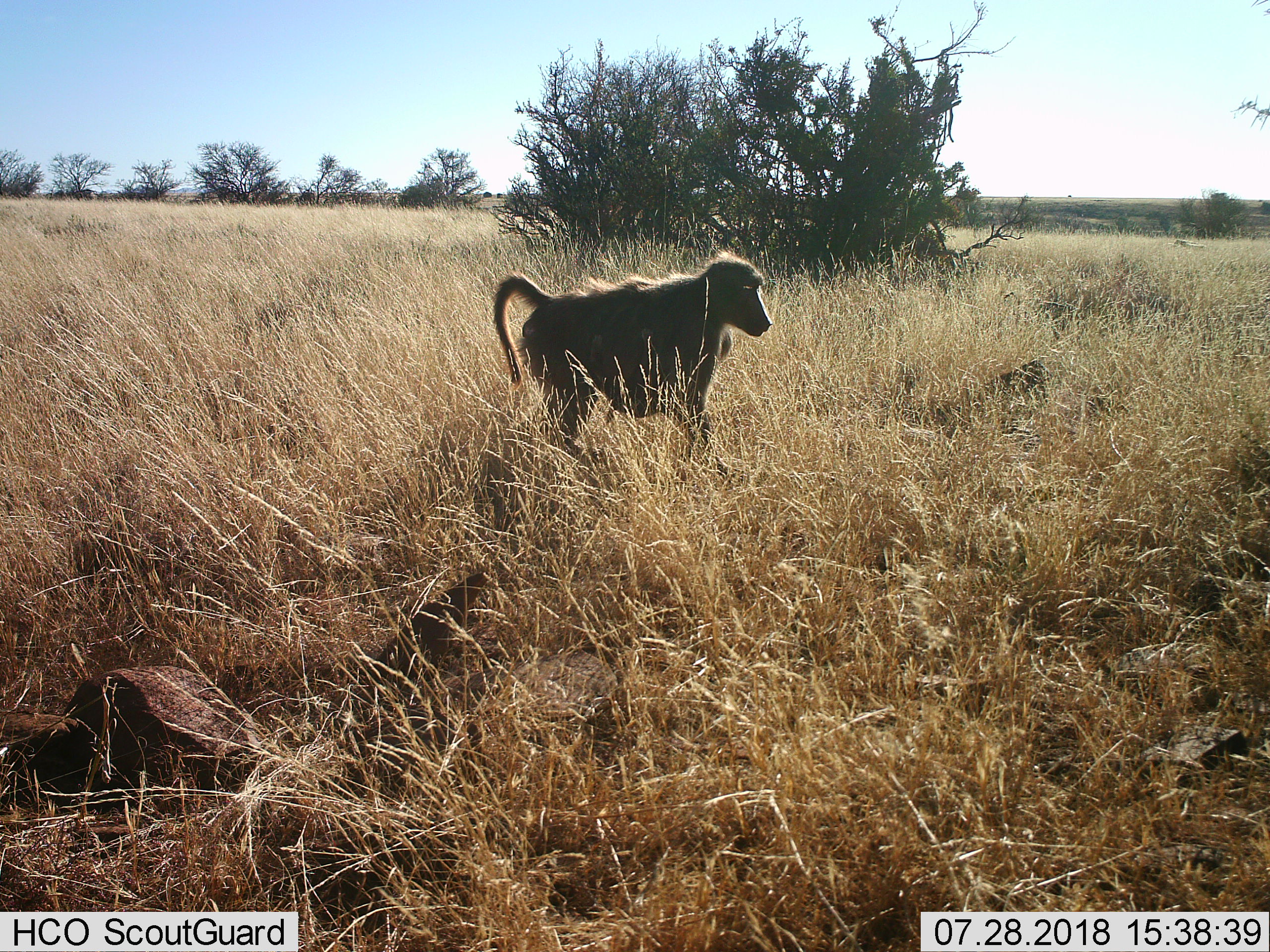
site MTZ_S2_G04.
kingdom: Animalia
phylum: Chordata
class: Mammalia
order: Primates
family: Cercopithecidae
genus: Papio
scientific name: Papio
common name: baboon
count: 1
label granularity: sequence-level